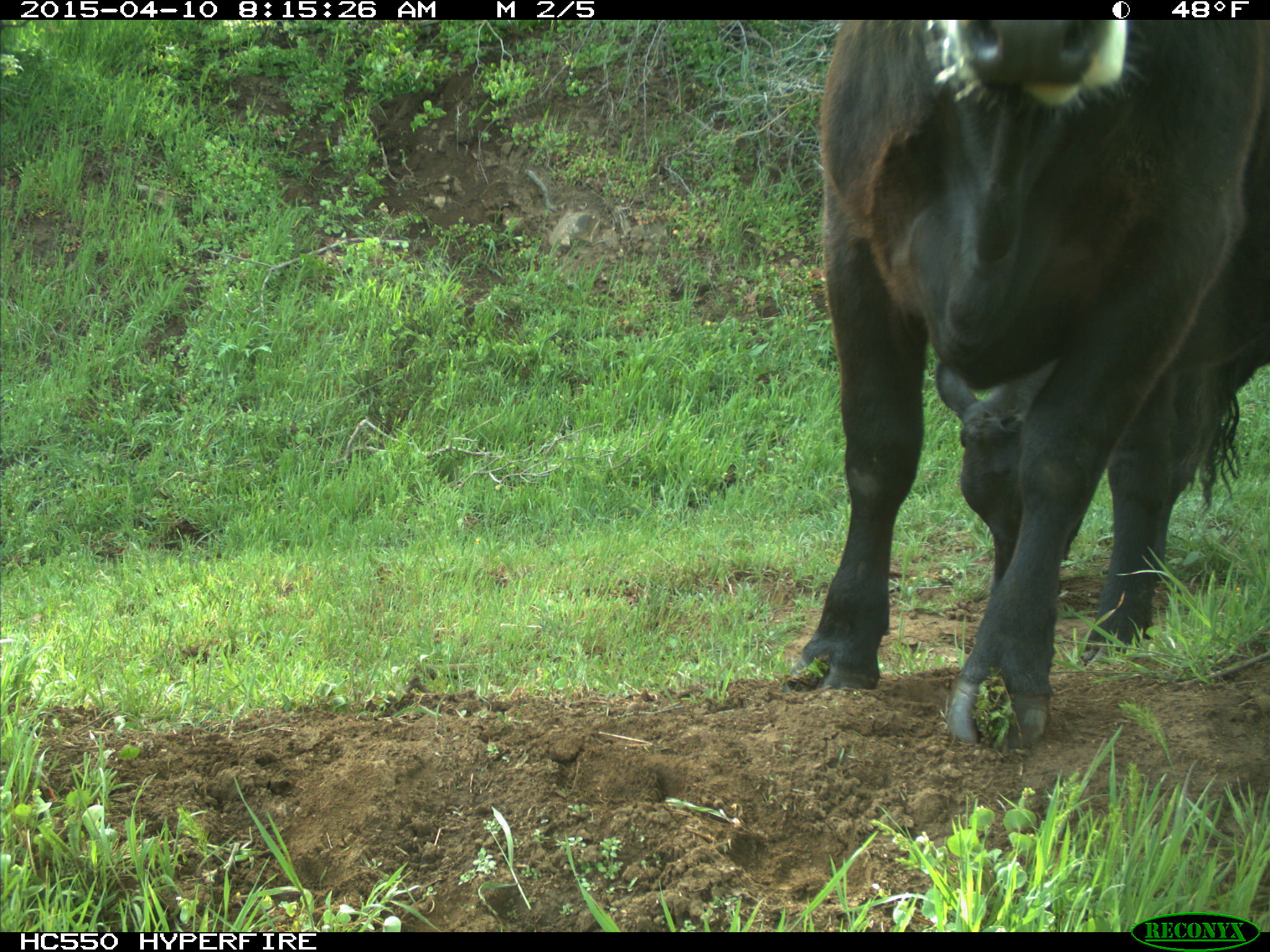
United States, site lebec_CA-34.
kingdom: Animalia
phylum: Chordata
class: Mammalia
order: Artiodactyla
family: Bovidae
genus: Bos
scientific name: Bos taurus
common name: domestic cow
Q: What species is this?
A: Bos taurus (domestic cow).